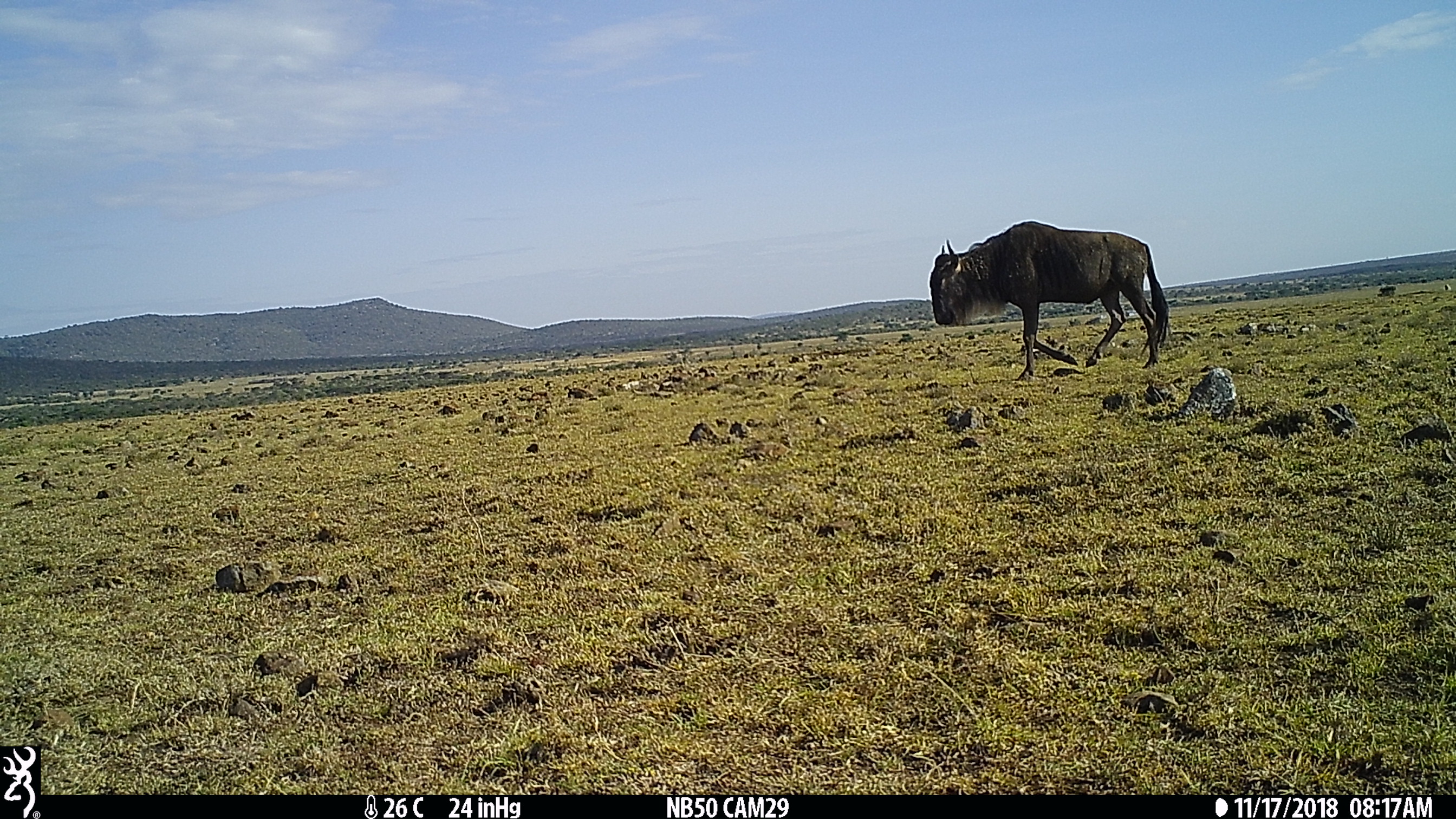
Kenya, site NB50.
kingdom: Animalia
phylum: Chordata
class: Mammalia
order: Artiodactyla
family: Bovidae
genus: Connochaetes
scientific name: Connochaetes taurinus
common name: blue wildebeest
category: wildebeest